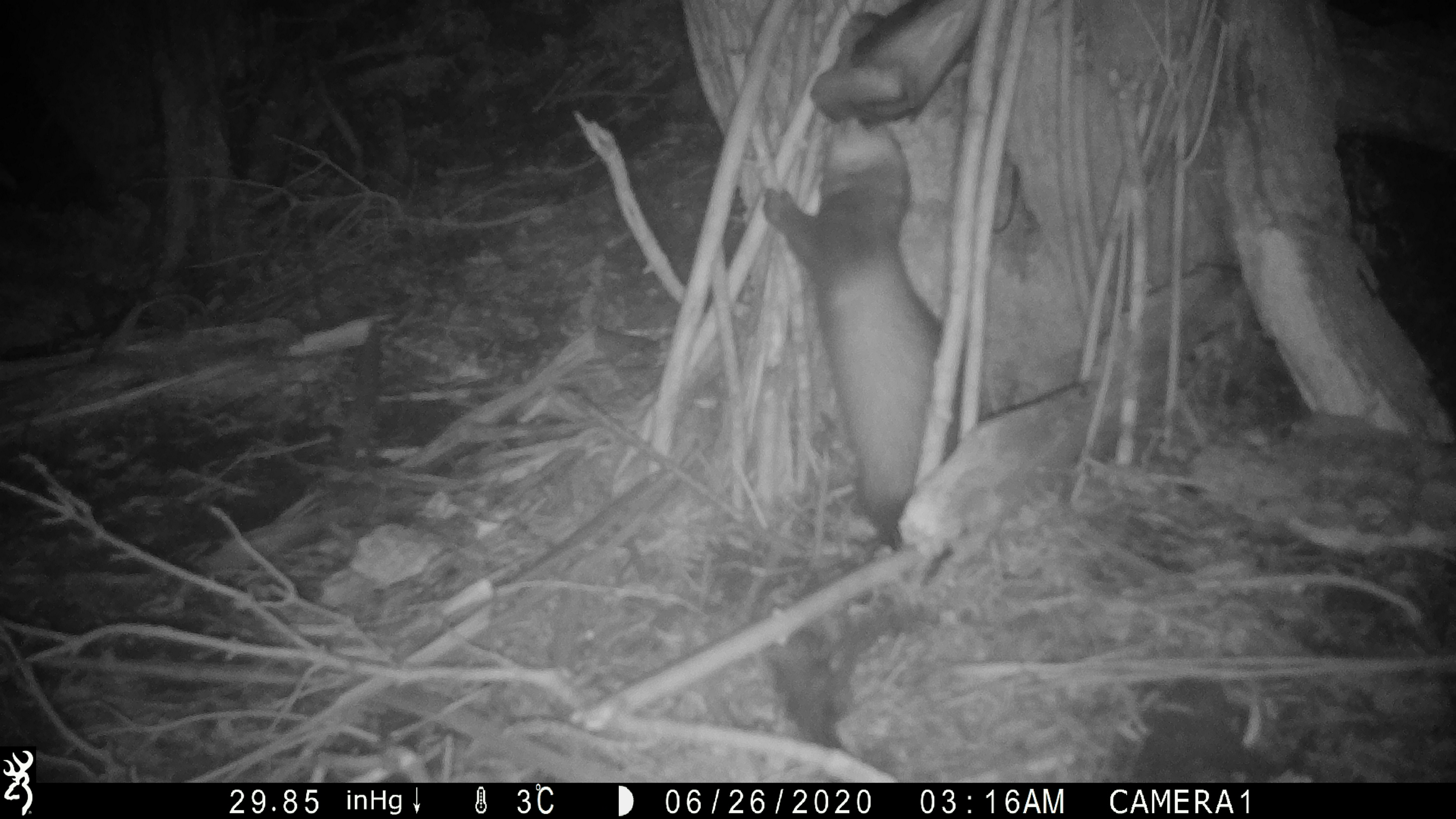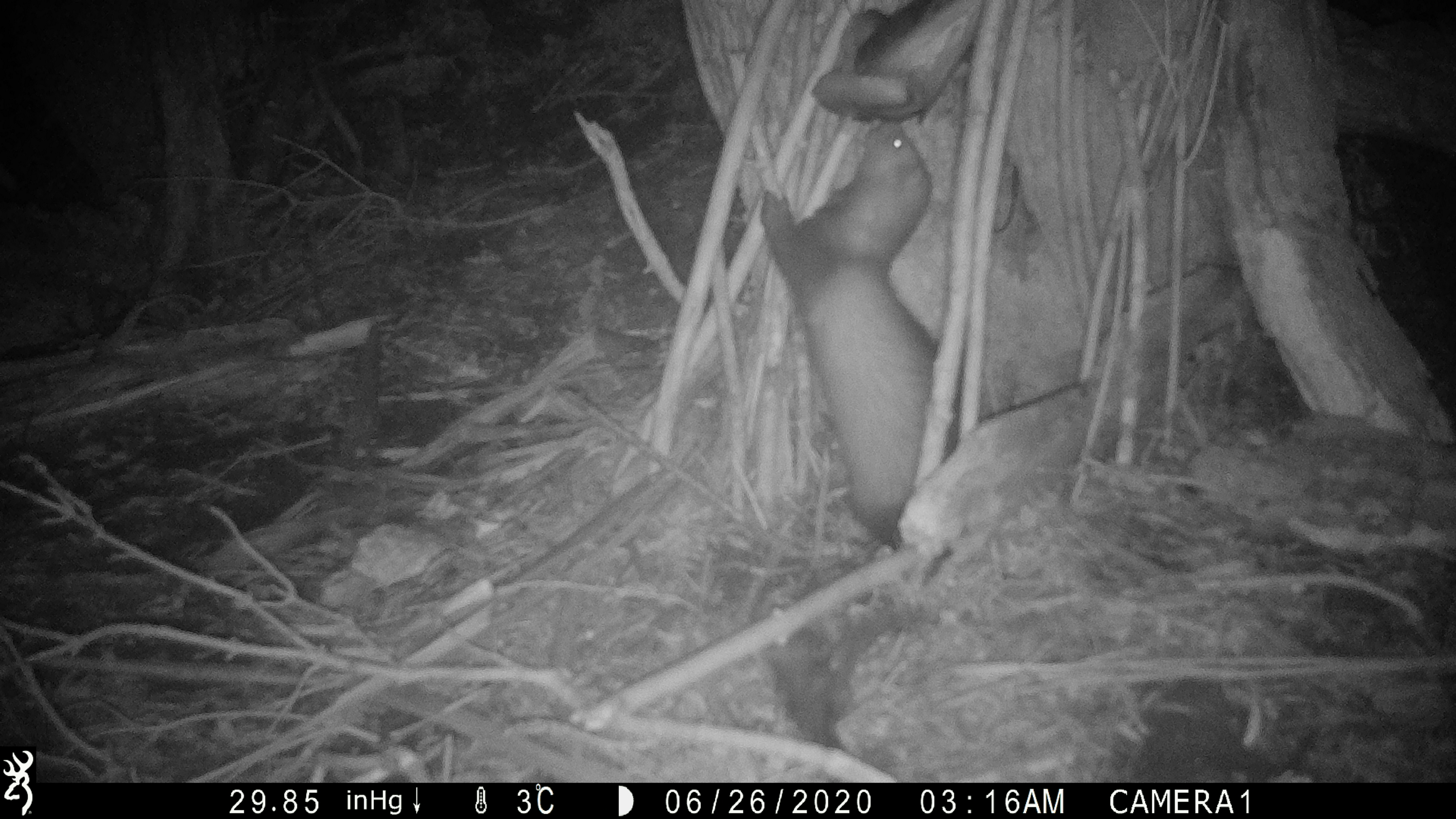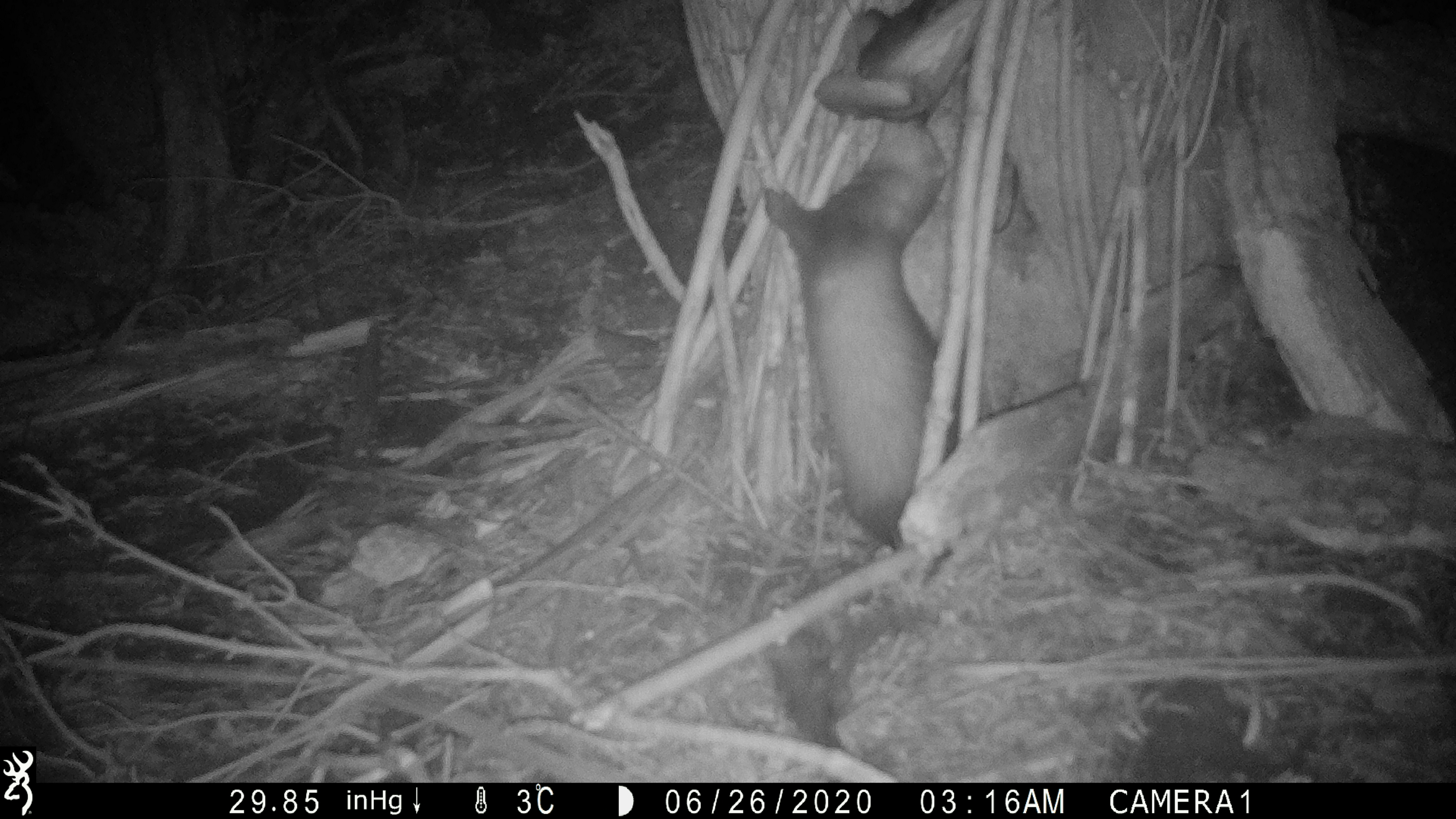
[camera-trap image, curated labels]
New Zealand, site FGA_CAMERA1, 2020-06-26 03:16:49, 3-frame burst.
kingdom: Animalia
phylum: Chordata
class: Mammalia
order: Carnivora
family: Mustelidae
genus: Mustela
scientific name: Mustela furo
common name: ferret